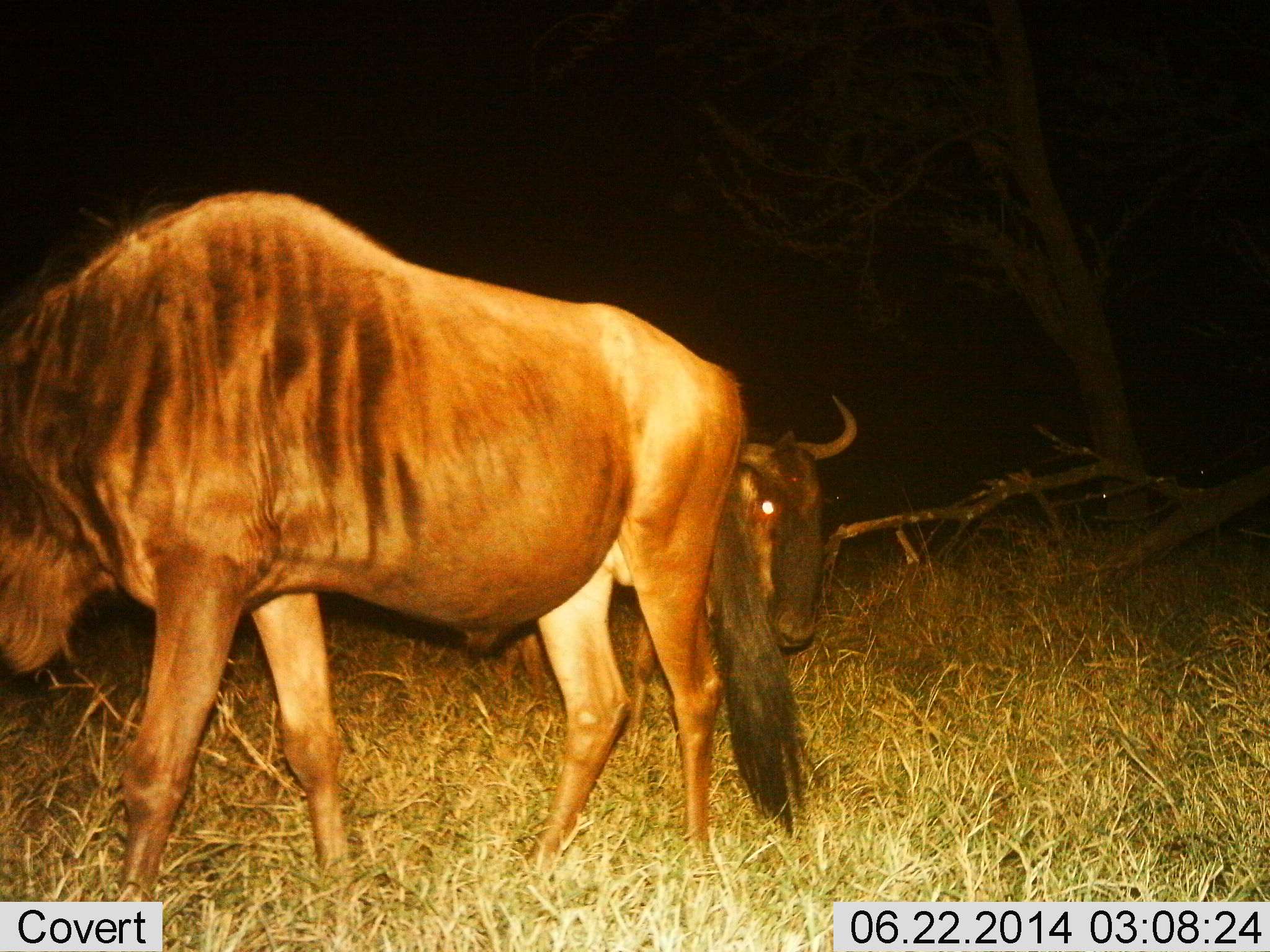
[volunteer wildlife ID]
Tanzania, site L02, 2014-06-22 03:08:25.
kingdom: Animalia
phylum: Chordata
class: Mammalia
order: Artiodactyla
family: Bovidae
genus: Connochaetes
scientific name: Connochaetes taurinus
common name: blue wildebeest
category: wildebeest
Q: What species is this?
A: Wildebeest (blue wildebeest) (Connochaetes taurinus).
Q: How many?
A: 2.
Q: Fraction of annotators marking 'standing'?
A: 51%.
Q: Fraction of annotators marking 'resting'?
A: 0%.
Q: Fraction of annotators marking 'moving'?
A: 38%.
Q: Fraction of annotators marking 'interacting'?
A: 0%.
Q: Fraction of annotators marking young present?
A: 0%.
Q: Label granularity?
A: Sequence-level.